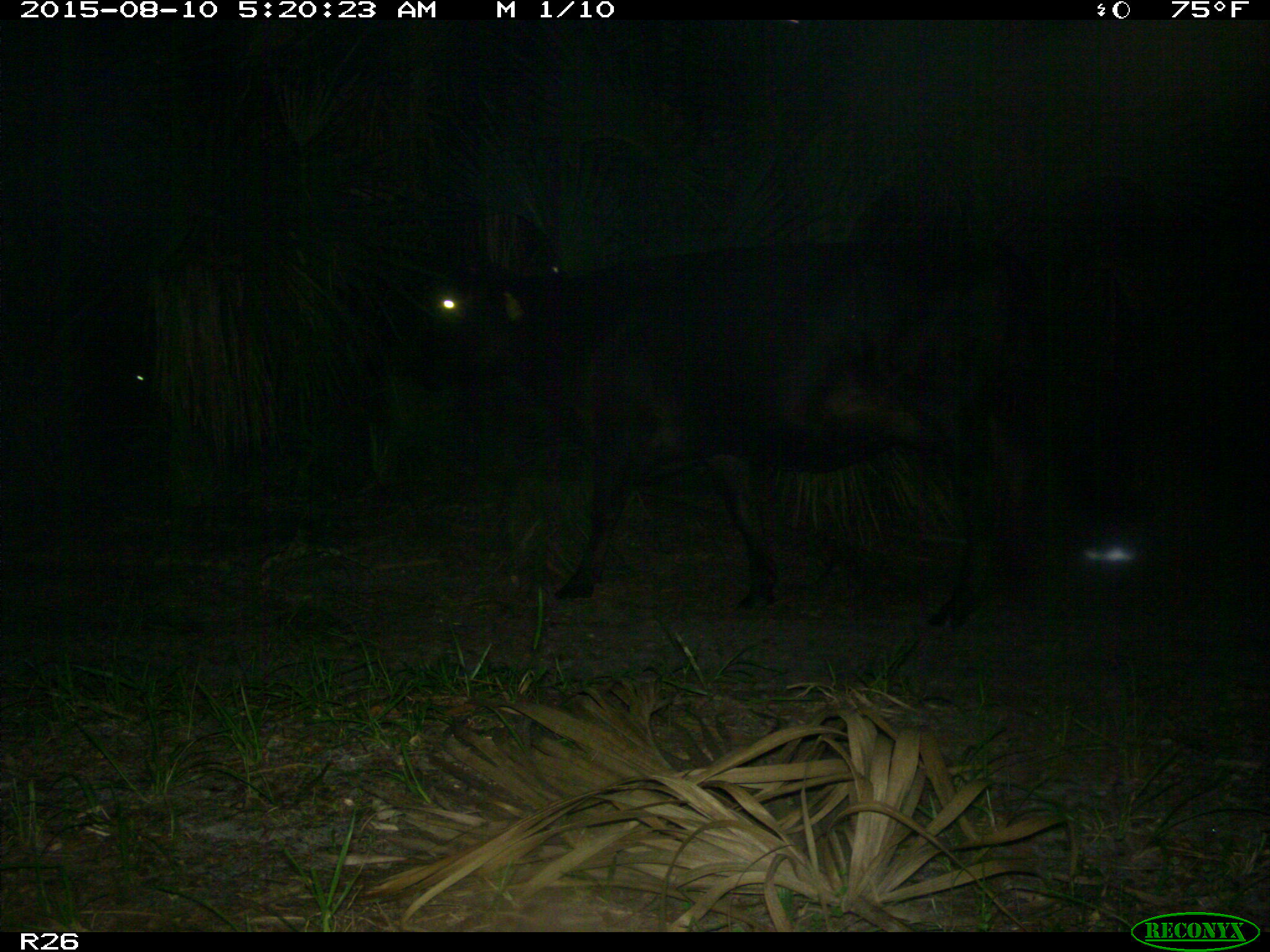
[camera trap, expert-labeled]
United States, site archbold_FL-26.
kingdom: Animalia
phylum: Chordata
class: Mammalia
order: Artiodactyla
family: Bovidae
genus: Bos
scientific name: Bos taurus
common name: domestic cow